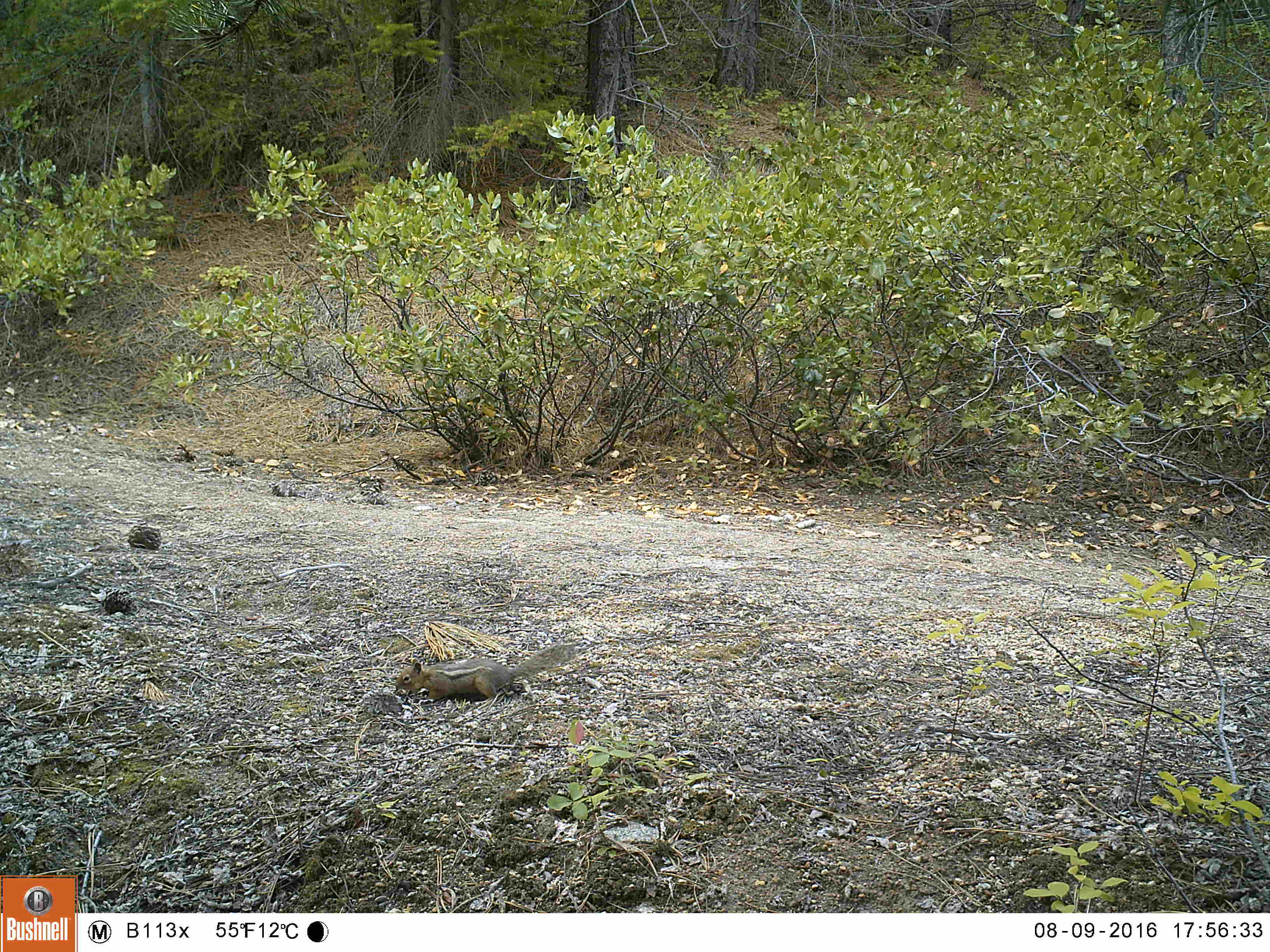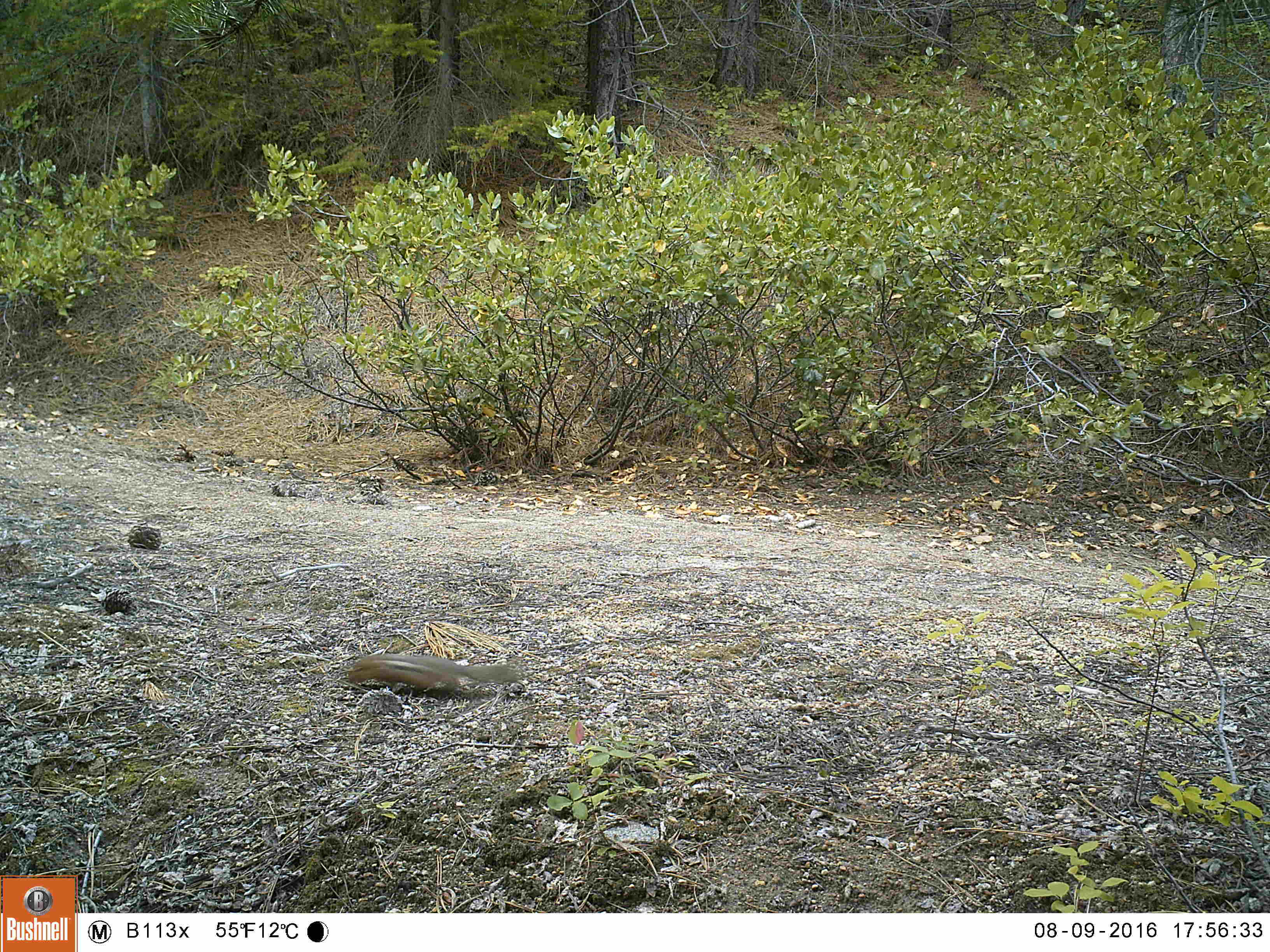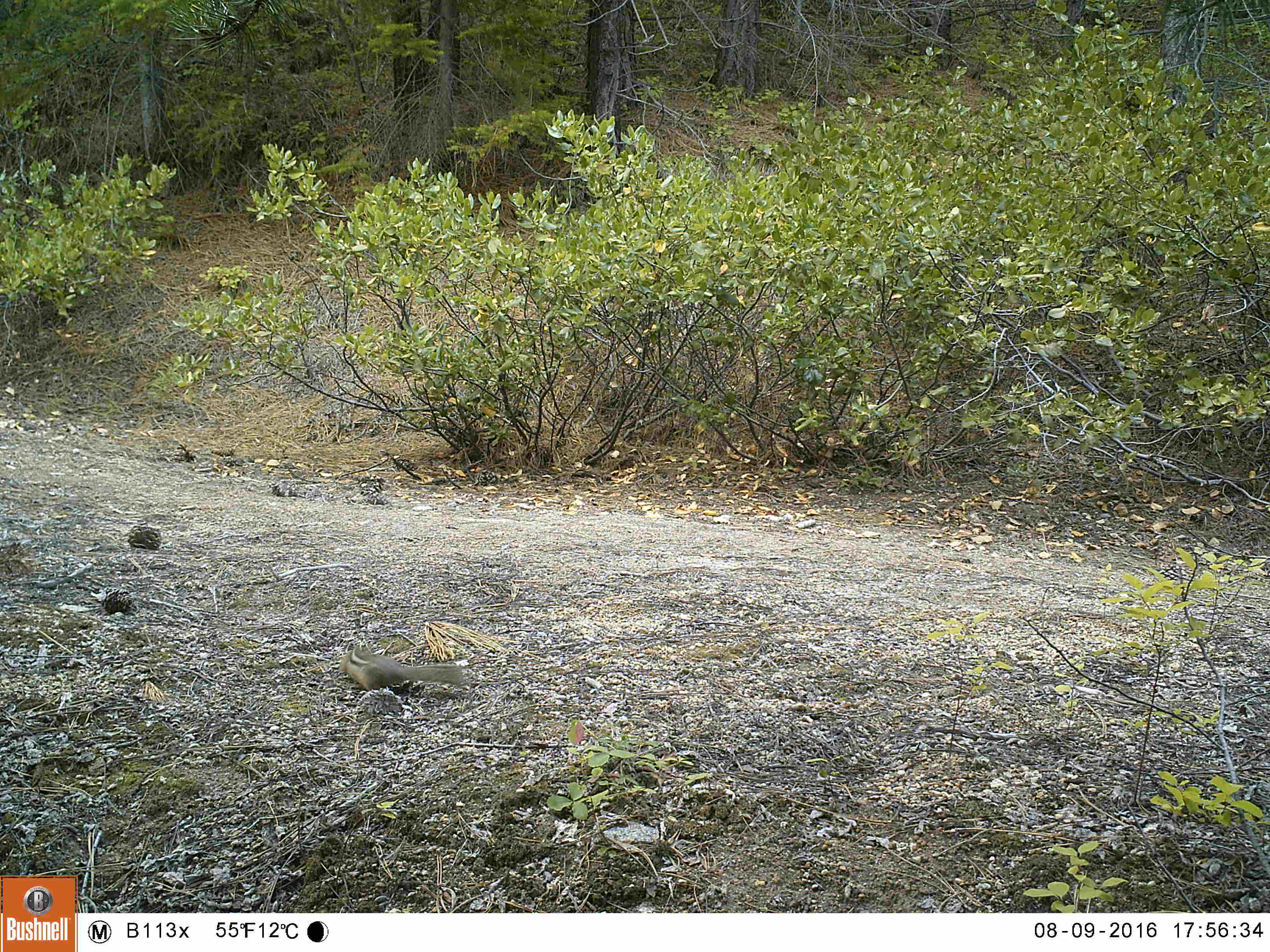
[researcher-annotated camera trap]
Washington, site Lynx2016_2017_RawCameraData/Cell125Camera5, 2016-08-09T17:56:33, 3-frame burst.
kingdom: Animalia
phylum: Chordata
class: Mammalia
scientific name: Mammalia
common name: small mammal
Small mammal (Mammalia). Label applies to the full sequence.